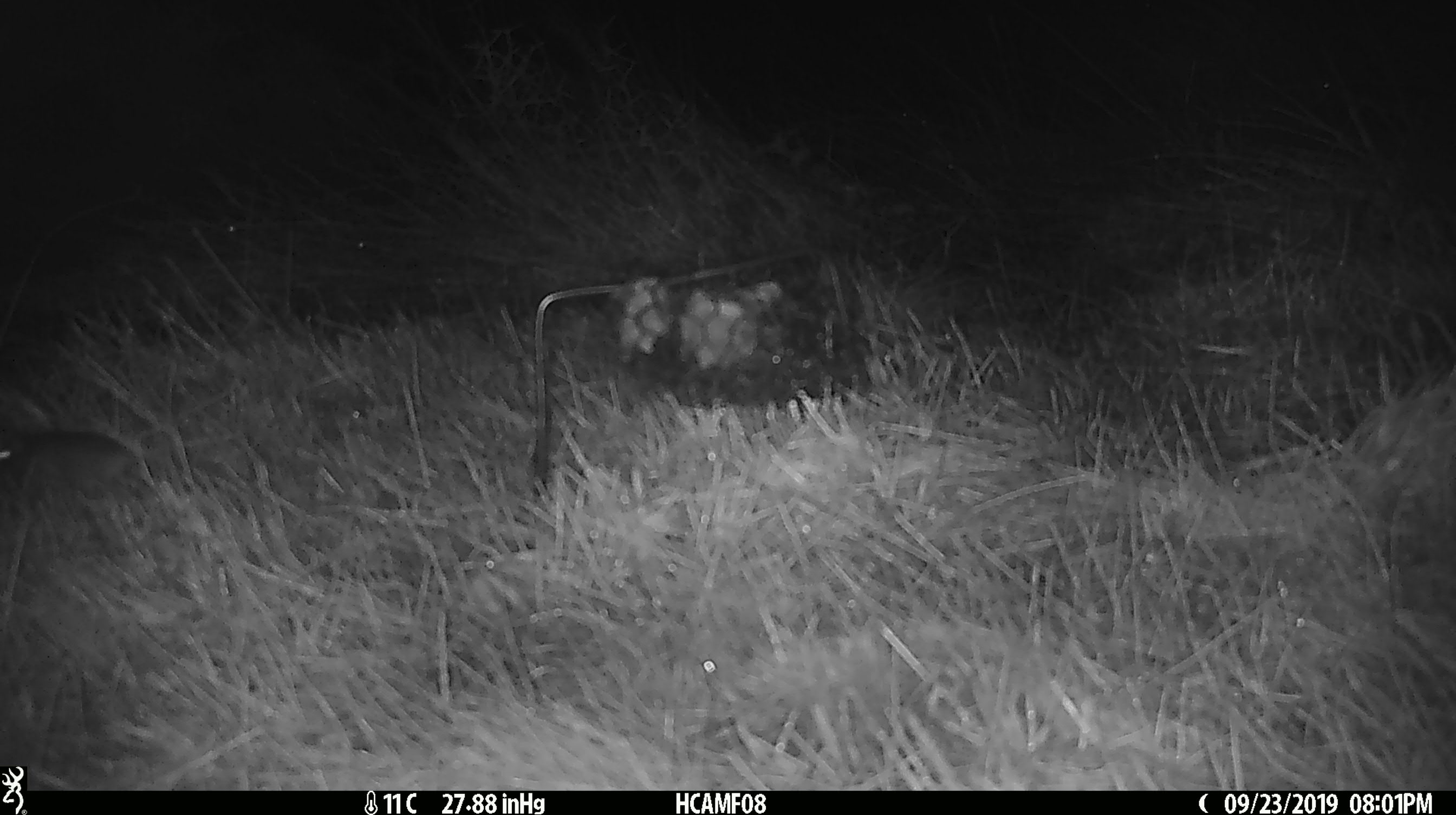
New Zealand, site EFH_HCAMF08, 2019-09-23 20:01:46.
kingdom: Animalia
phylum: Chordata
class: Mammalia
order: Rodentia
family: Muridae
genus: Mus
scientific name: Mus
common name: mouse